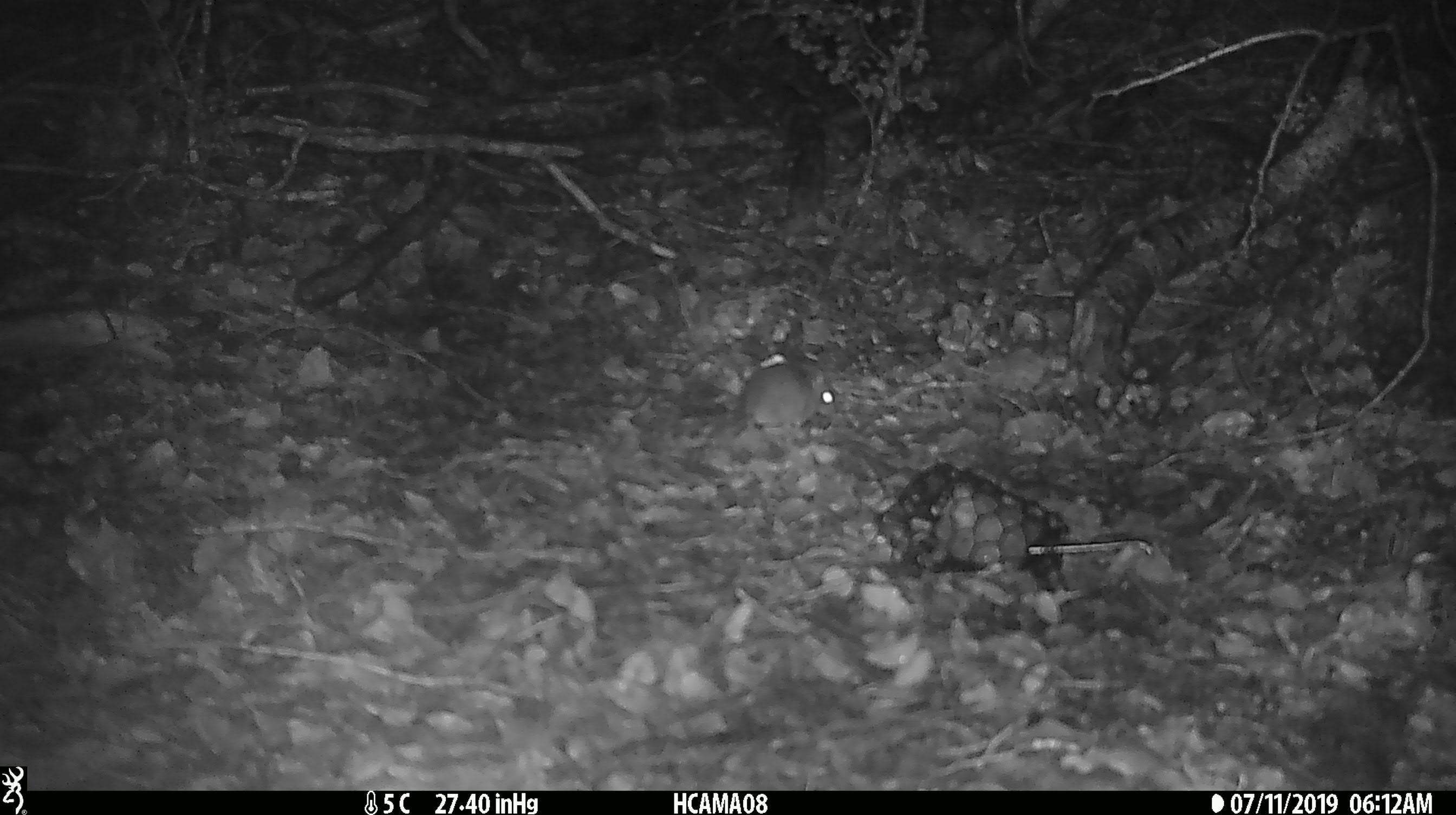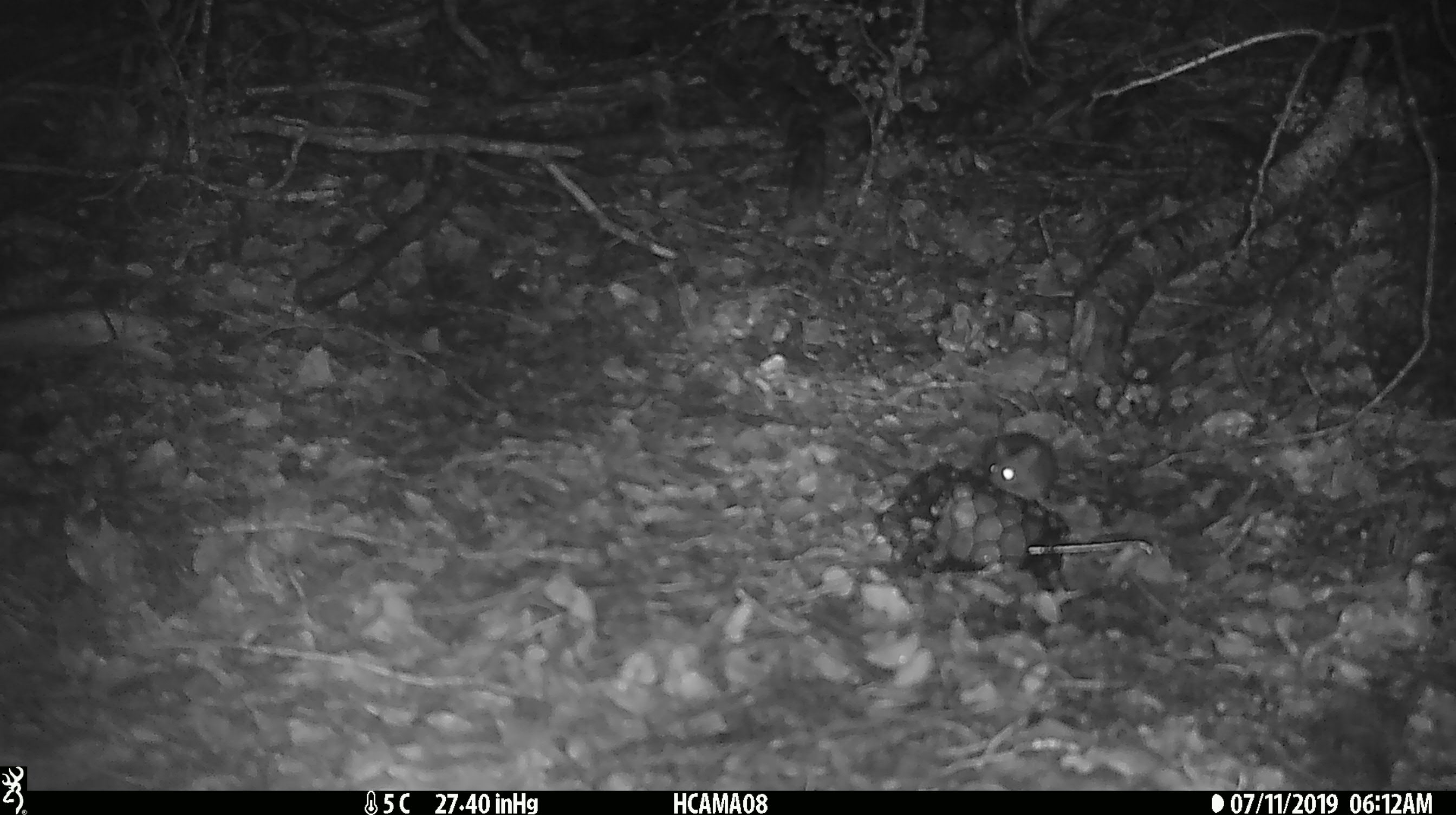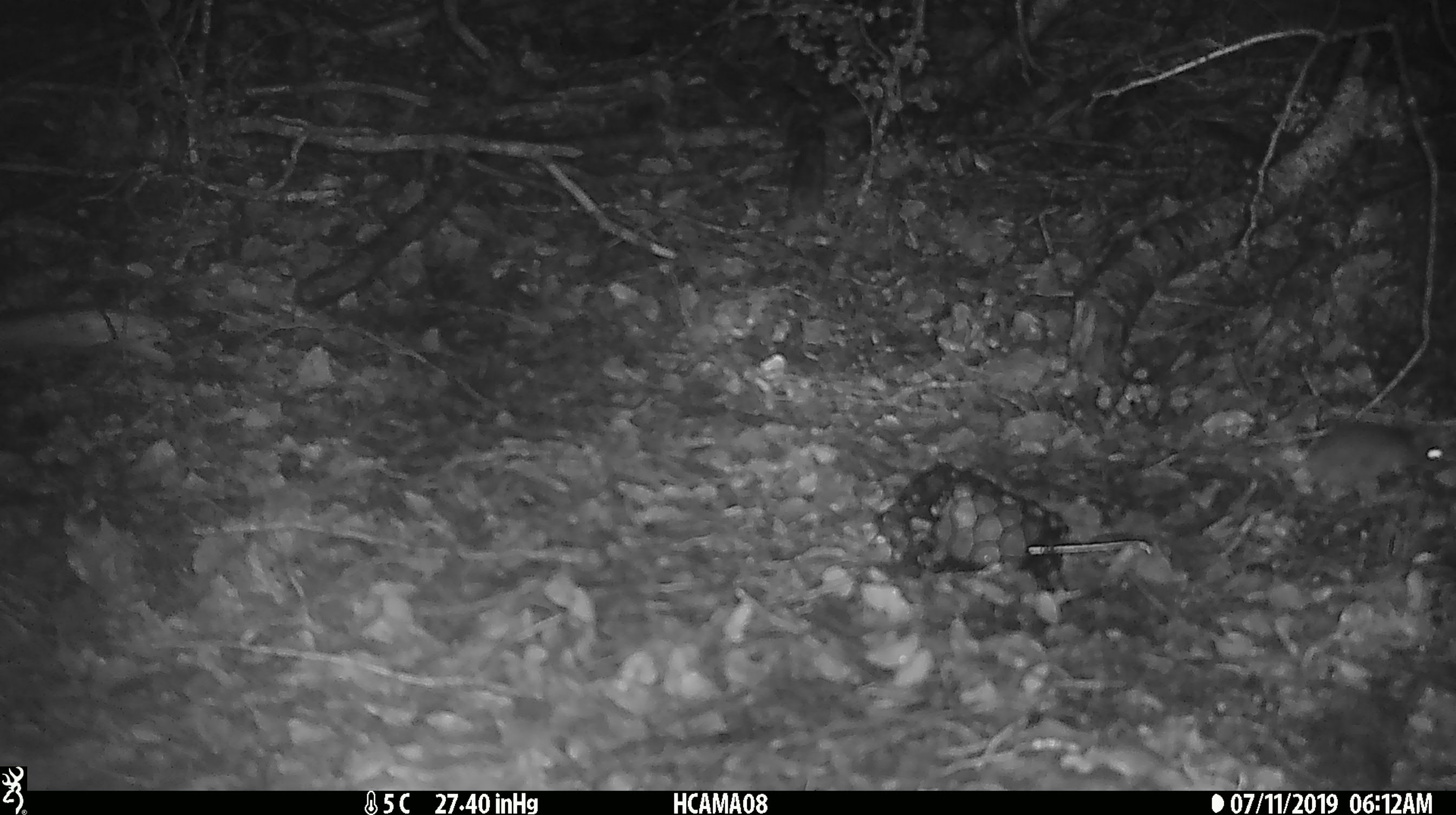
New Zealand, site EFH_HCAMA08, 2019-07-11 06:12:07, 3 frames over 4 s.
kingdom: Animalia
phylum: Chordata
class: Mammalia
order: Rodentia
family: Muridae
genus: Mus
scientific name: Mus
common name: mouse